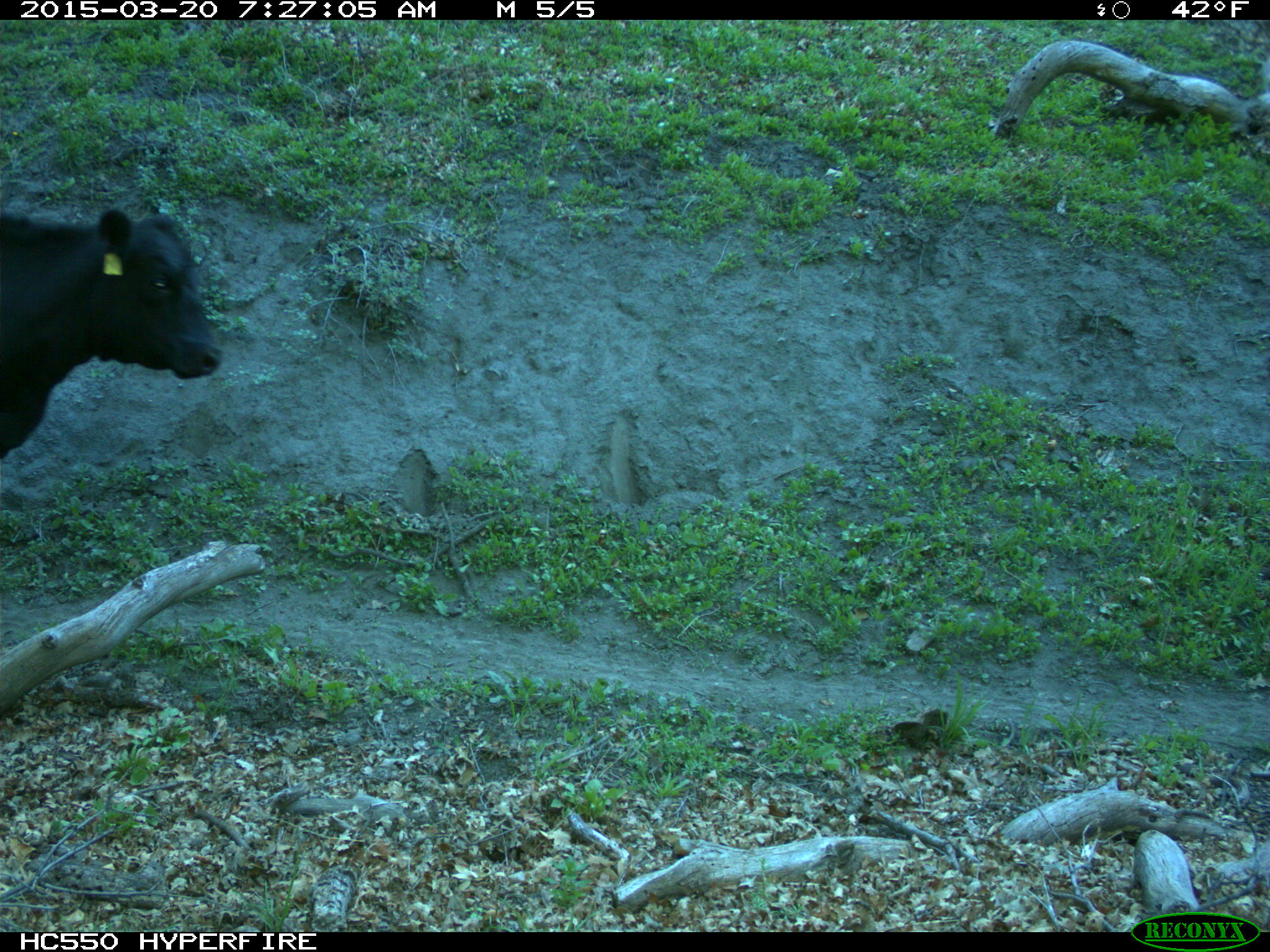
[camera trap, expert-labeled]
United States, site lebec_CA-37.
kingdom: Animalia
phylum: Chordata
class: Mammalia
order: Artiodactyla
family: Bovidae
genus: Bos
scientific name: Bos taurus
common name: domestic cow